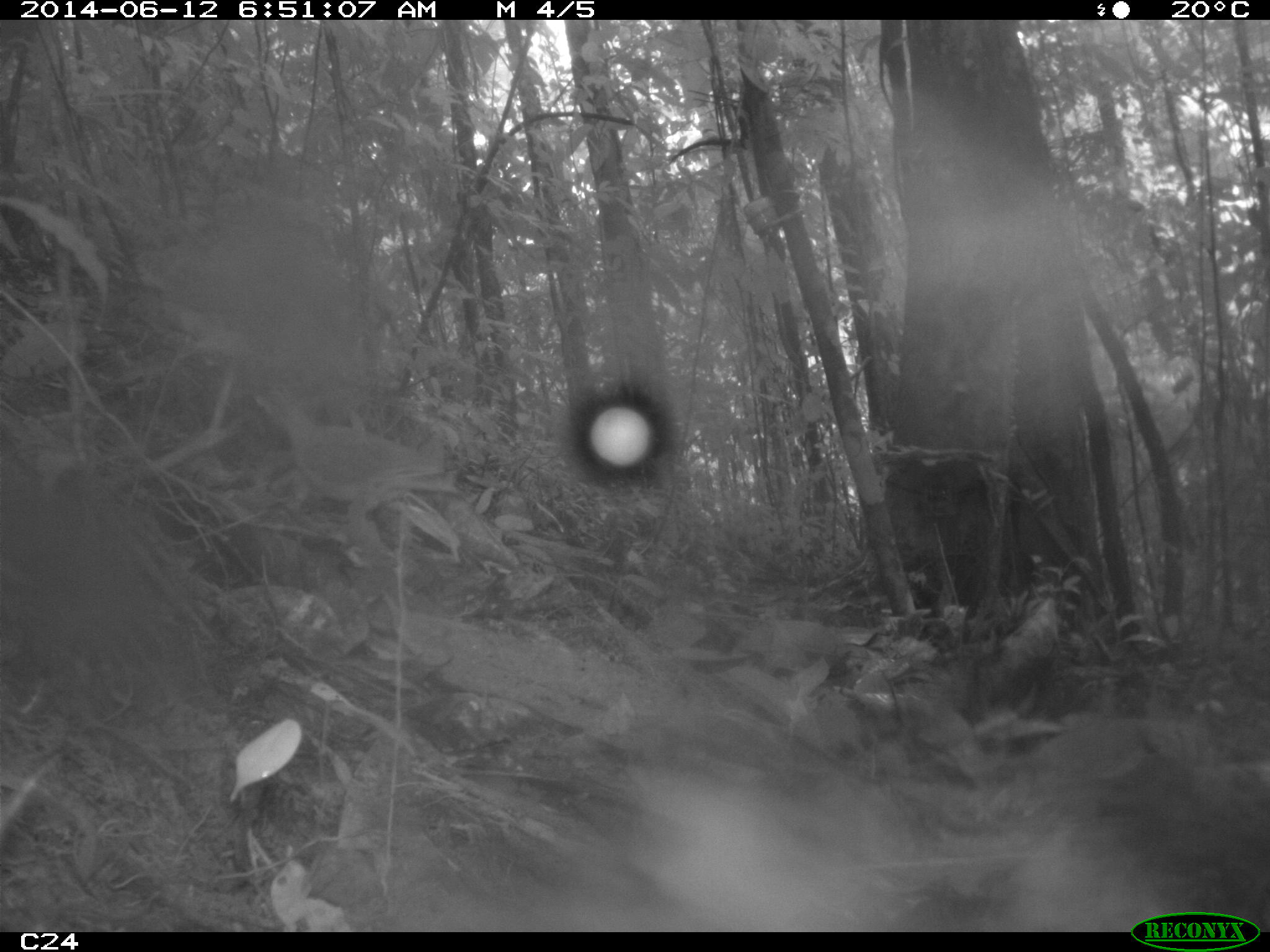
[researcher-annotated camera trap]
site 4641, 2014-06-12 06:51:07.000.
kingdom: Animalia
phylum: Chordata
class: Aves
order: Columbiformes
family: Columbidae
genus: Leptotila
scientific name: Leptotila rufaxilla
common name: gray-fronted dove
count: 1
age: adult